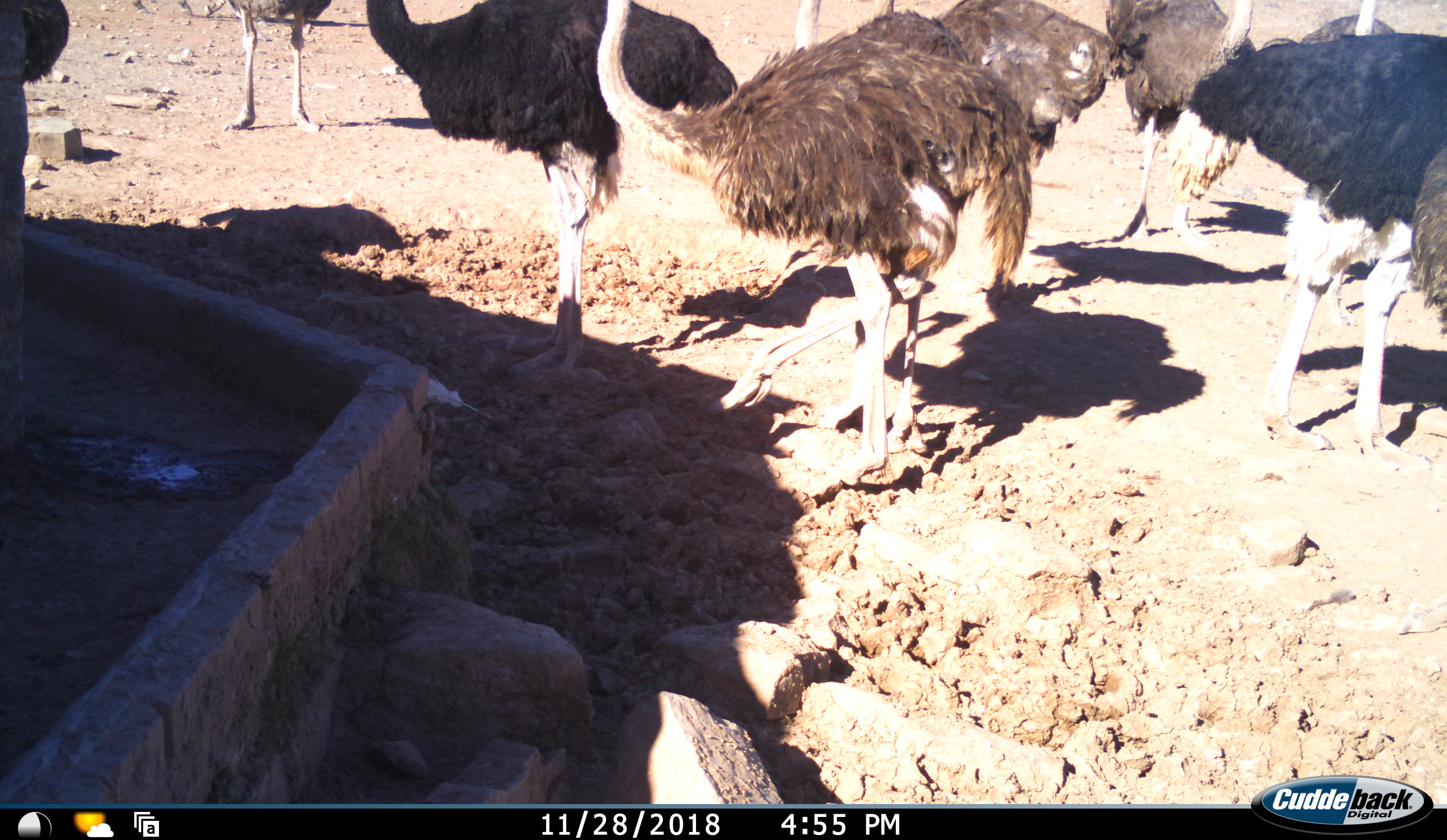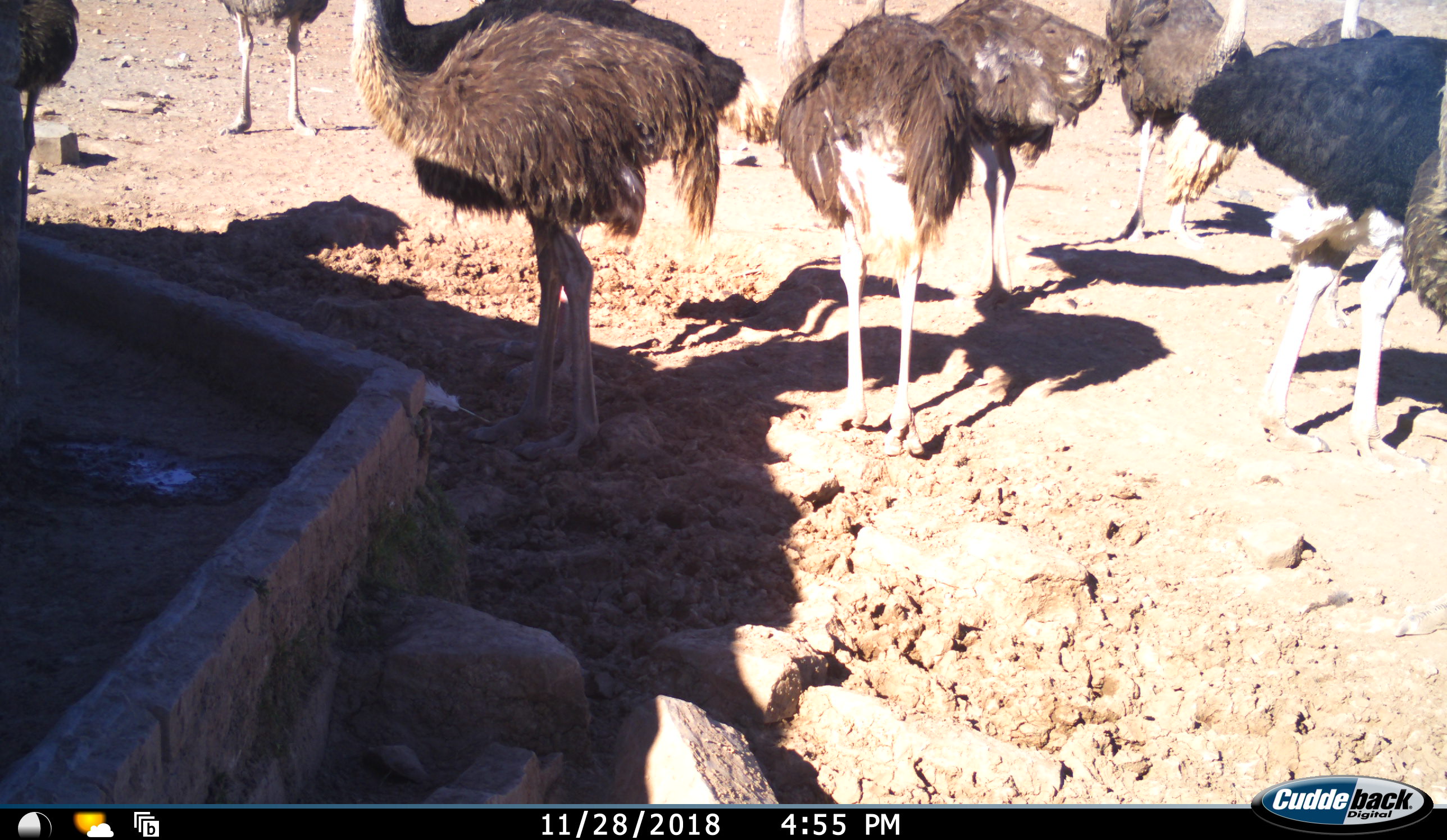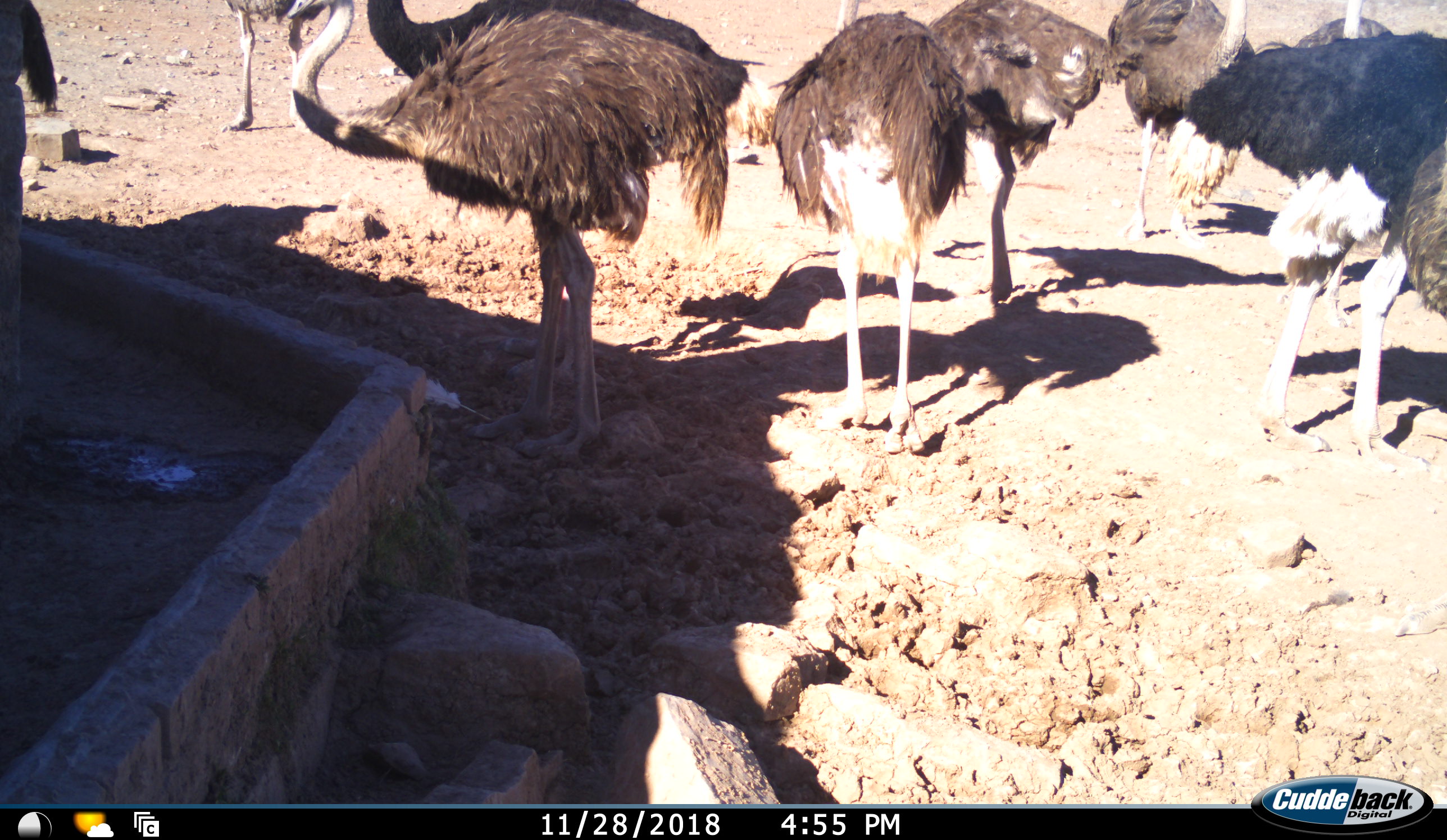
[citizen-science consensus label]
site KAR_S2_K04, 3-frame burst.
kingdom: Animalia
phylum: Chordata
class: Aves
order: Struthioniformes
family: Struthionidae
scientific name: Struthionidae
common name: ostrich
Ostrich (Struthionidae), count 10. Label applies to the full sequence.